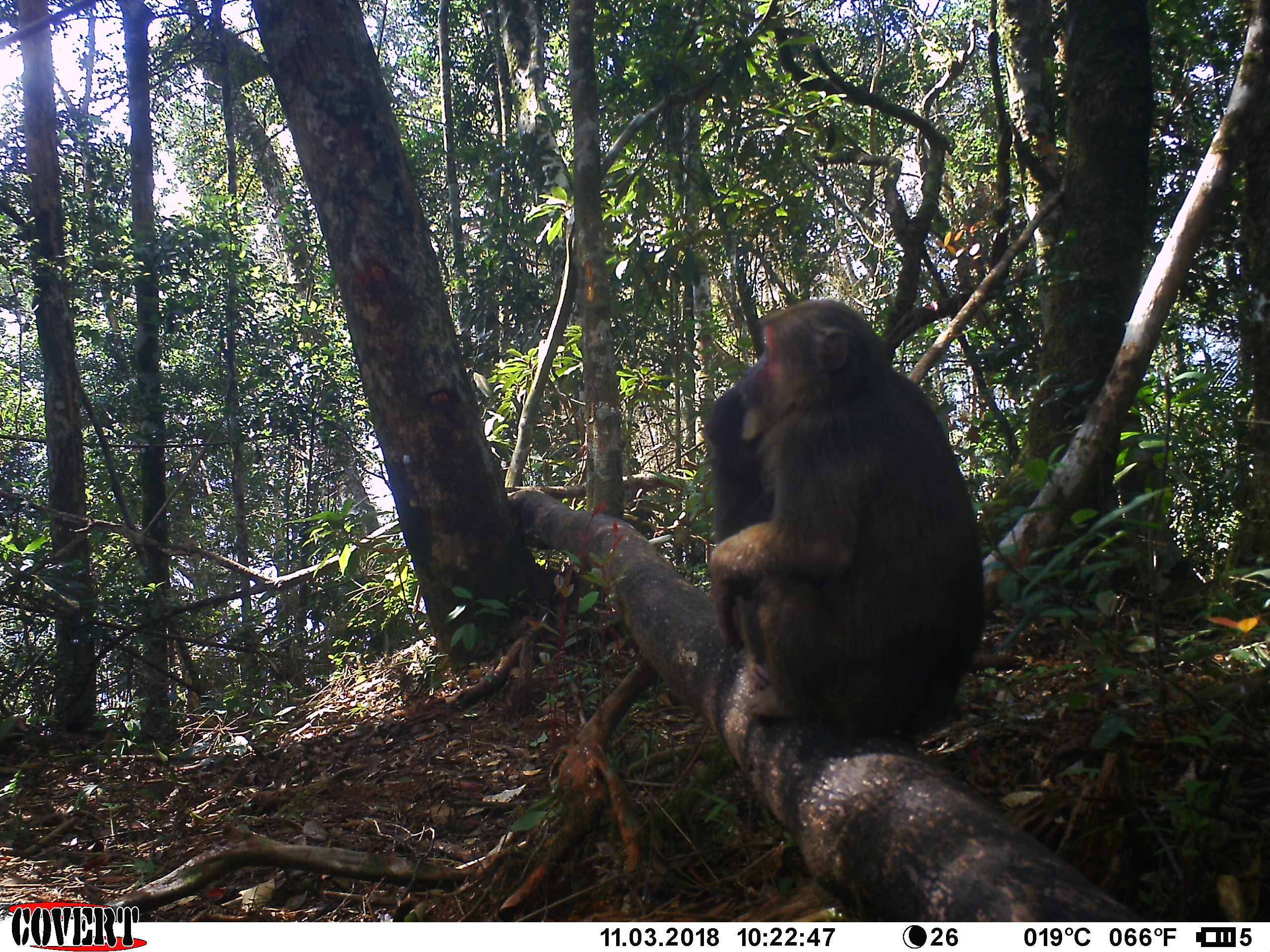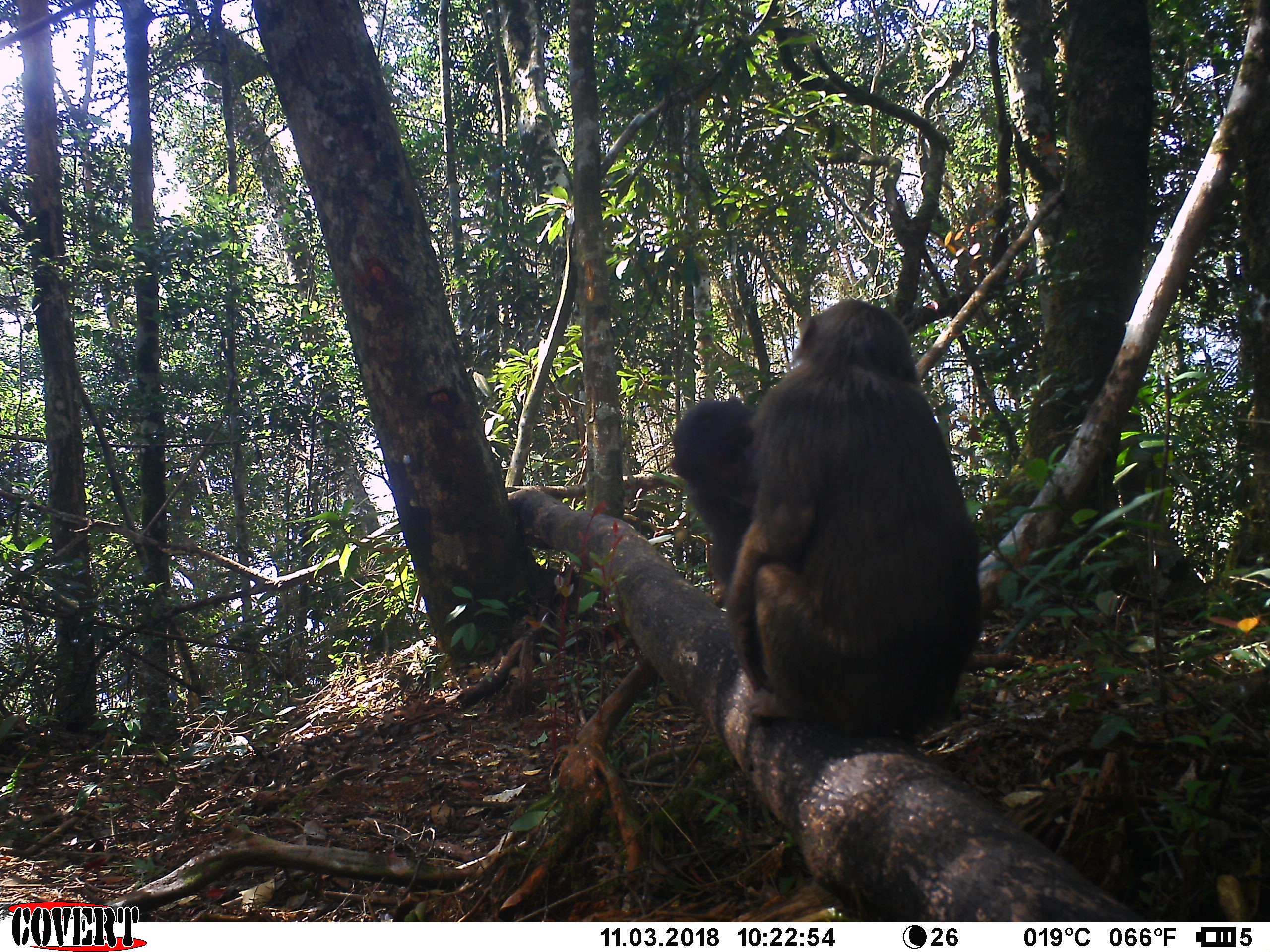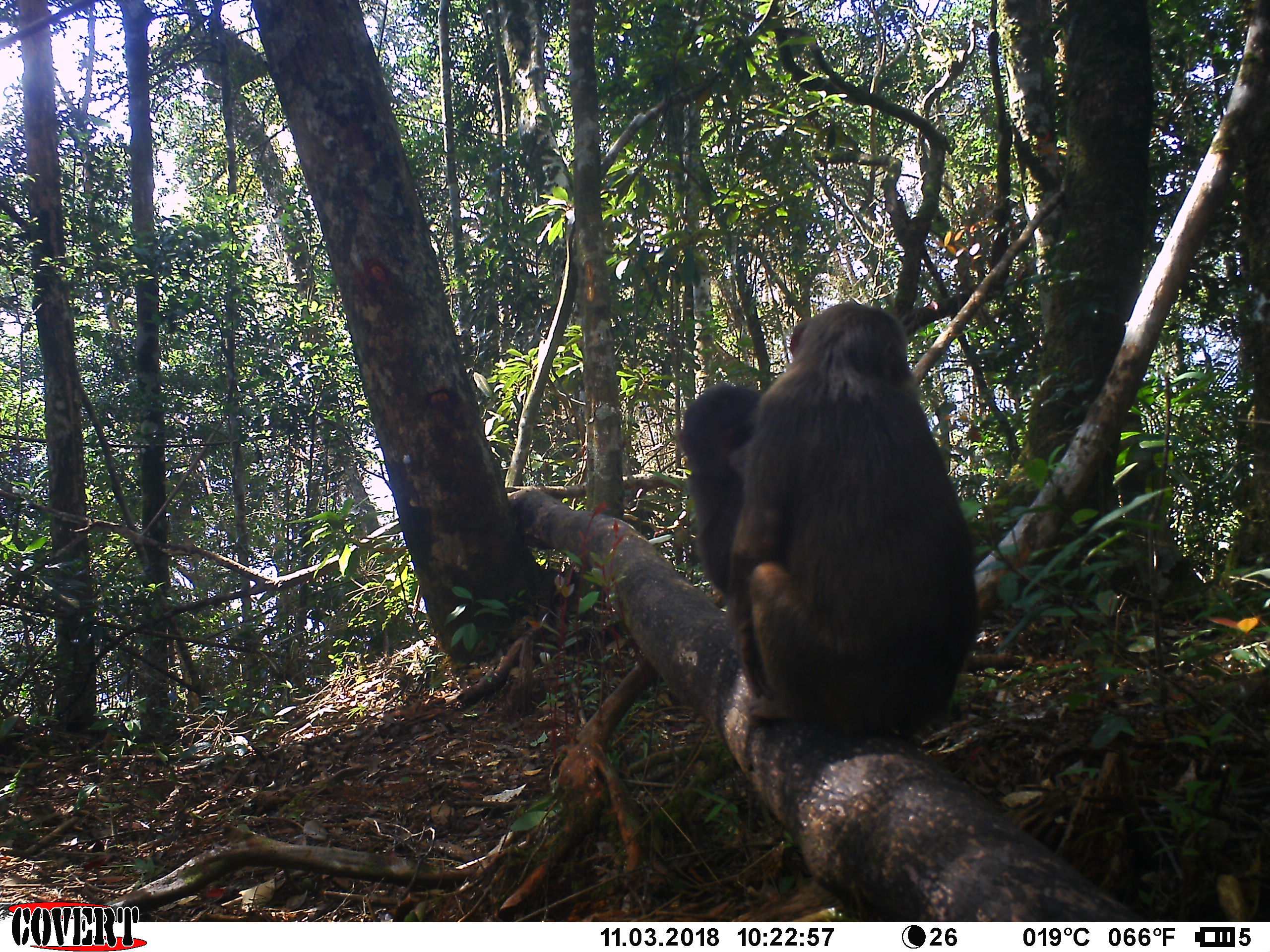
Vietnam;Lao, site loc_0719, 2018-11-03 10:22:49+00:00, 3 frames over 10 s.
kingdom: Animalia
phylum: Chordata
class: Mammalia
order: Primates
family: Cercopithecidae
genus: Macaca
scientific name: Macaca arctoides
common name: stump-tailed macaque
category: stump tailed macaque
Stump tailed macaque (stump-tailed macaque) (Macaca arctoides). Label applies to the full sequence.